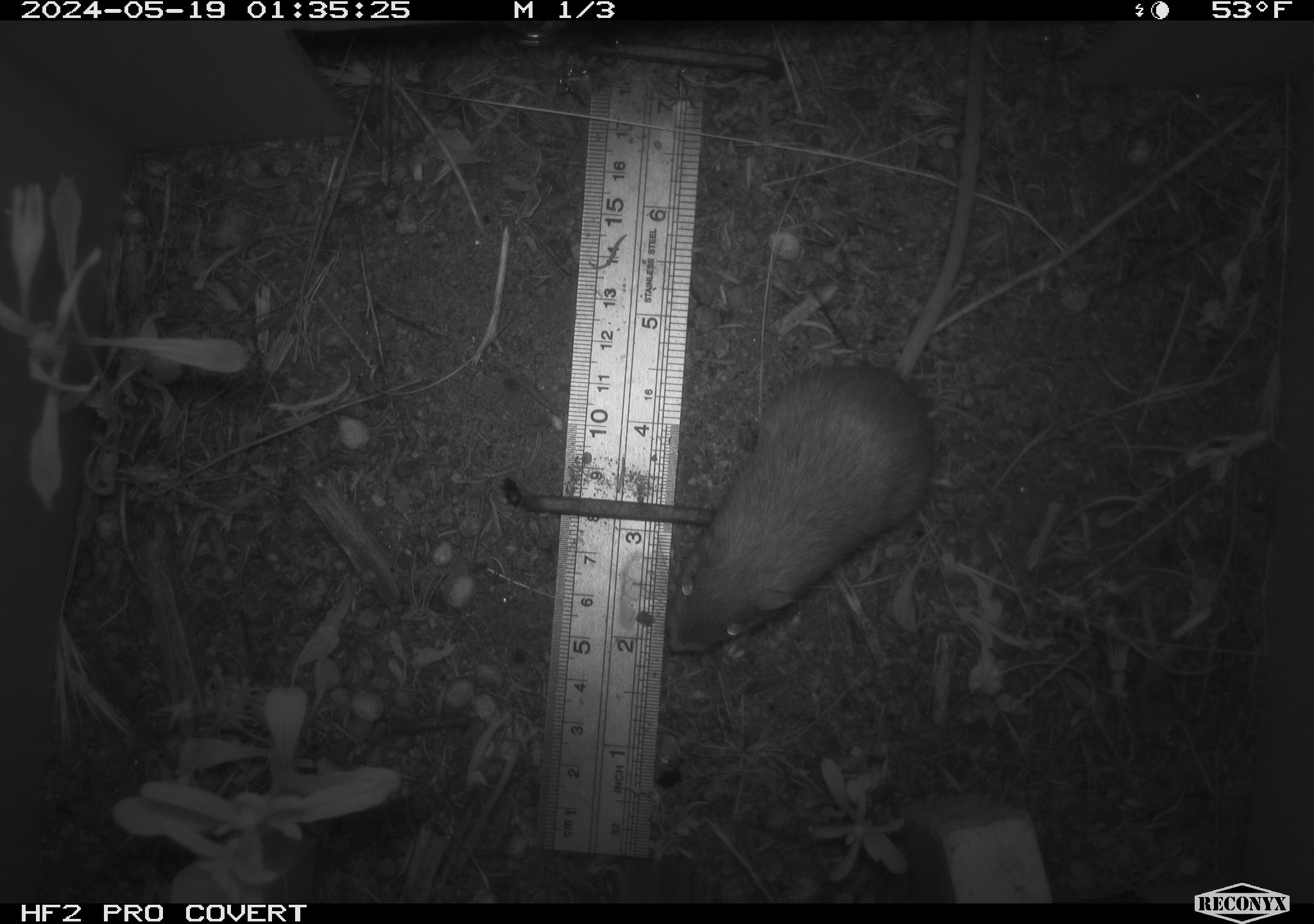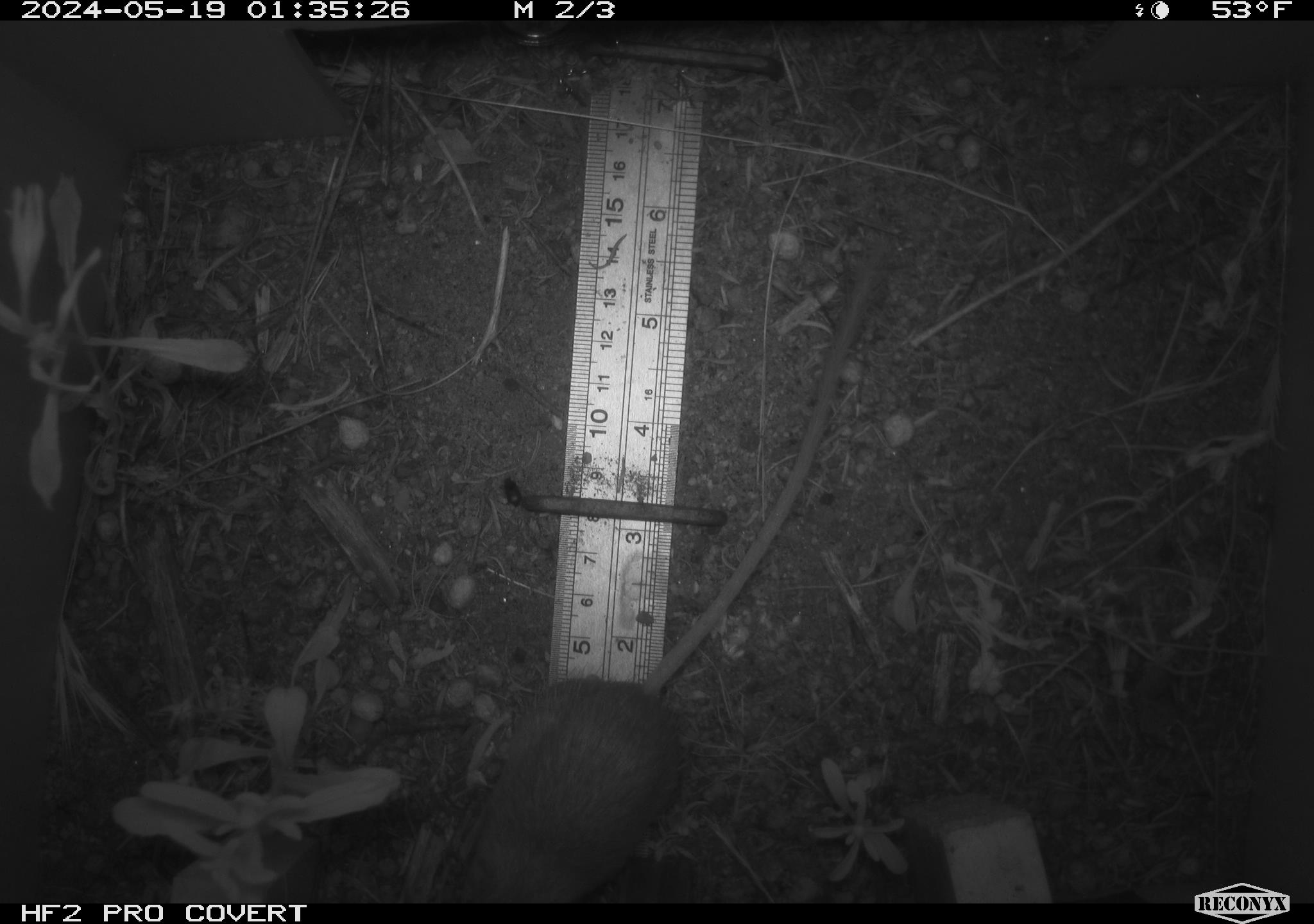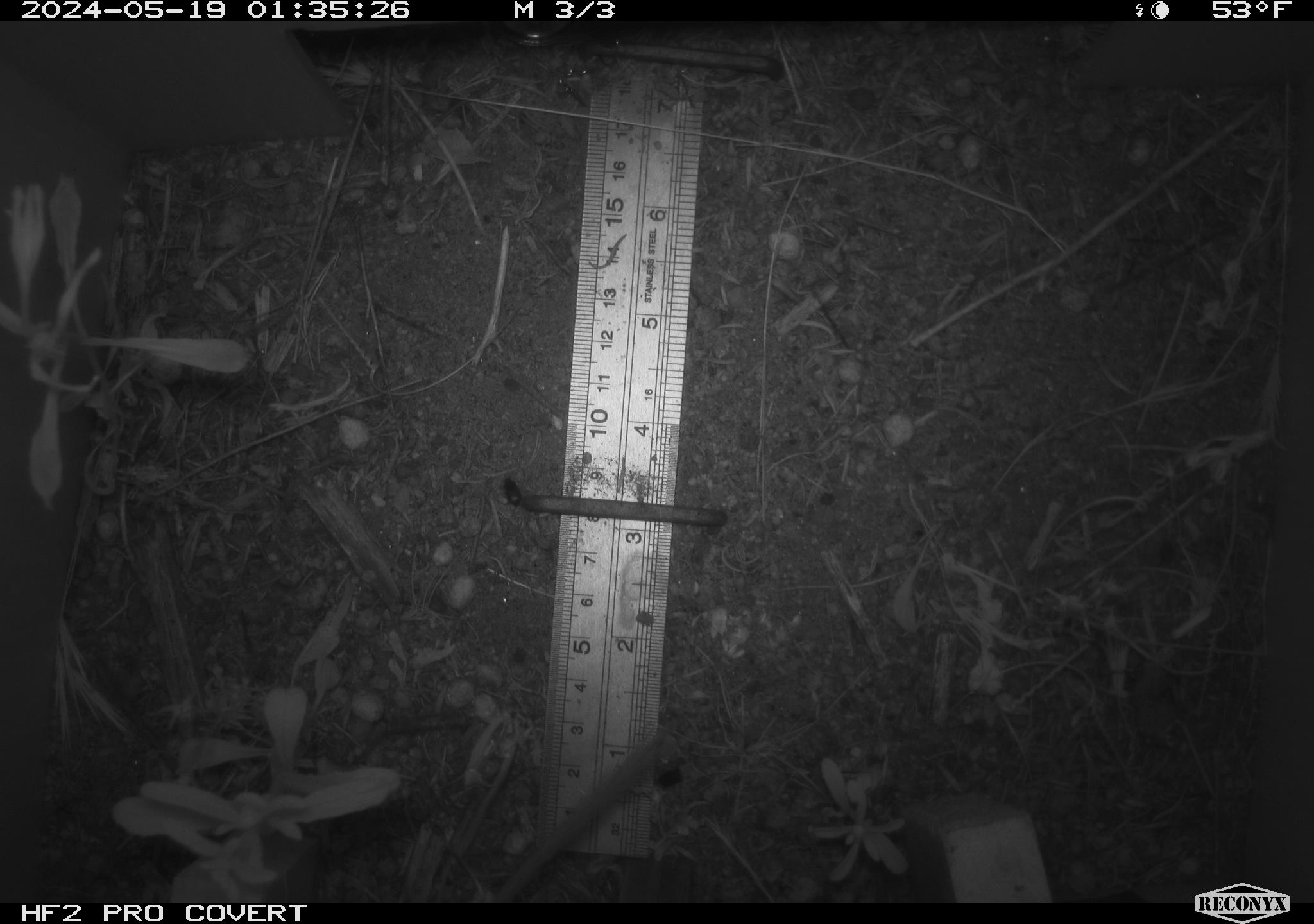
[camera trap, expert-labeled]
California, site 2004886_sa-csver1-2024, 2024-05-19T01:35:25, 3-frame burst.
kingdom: Animalia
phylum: Chordata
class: Mammalia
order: Rodentia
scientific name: Rodentia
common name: rodent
Rodent (Rodentia).